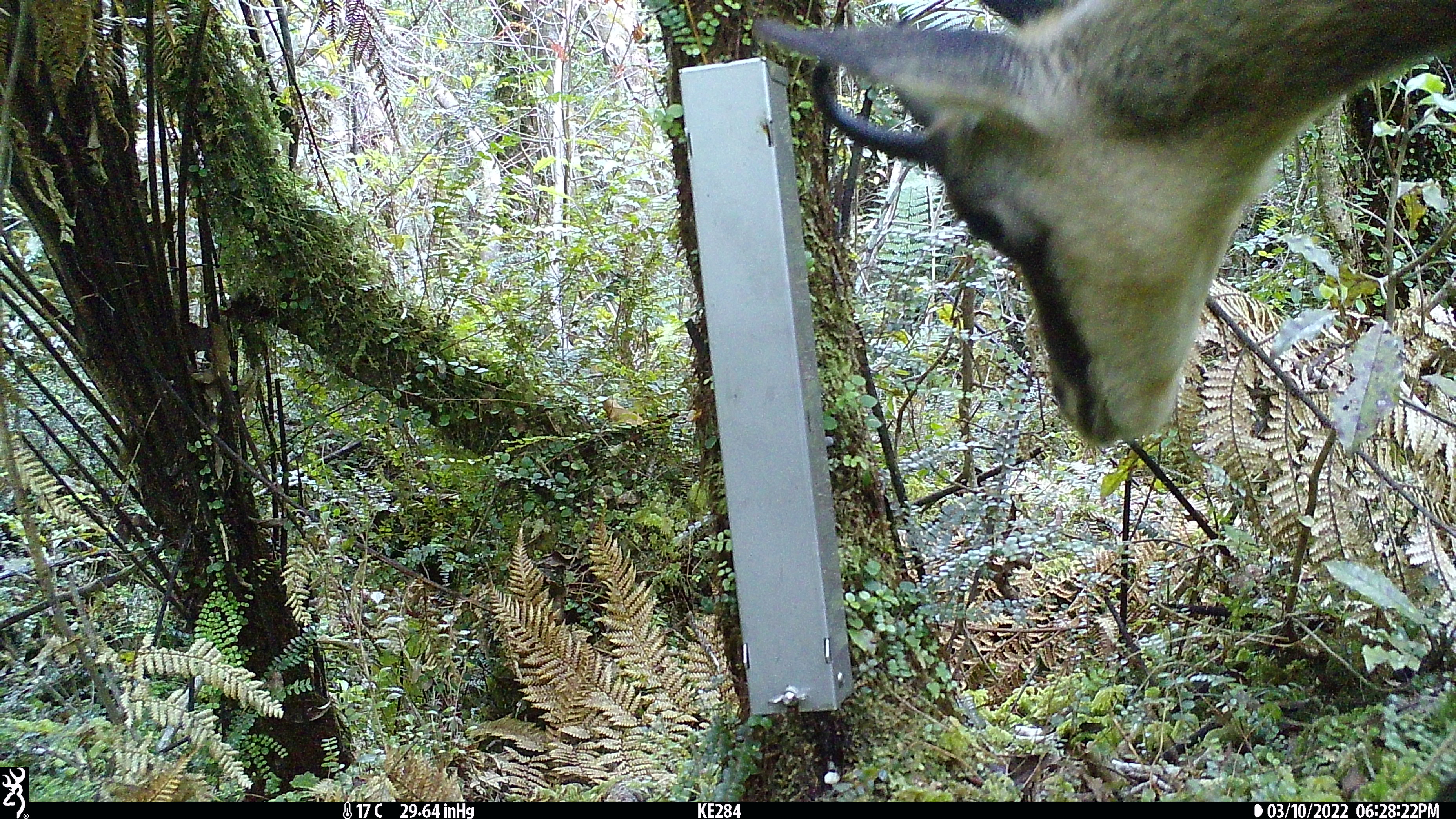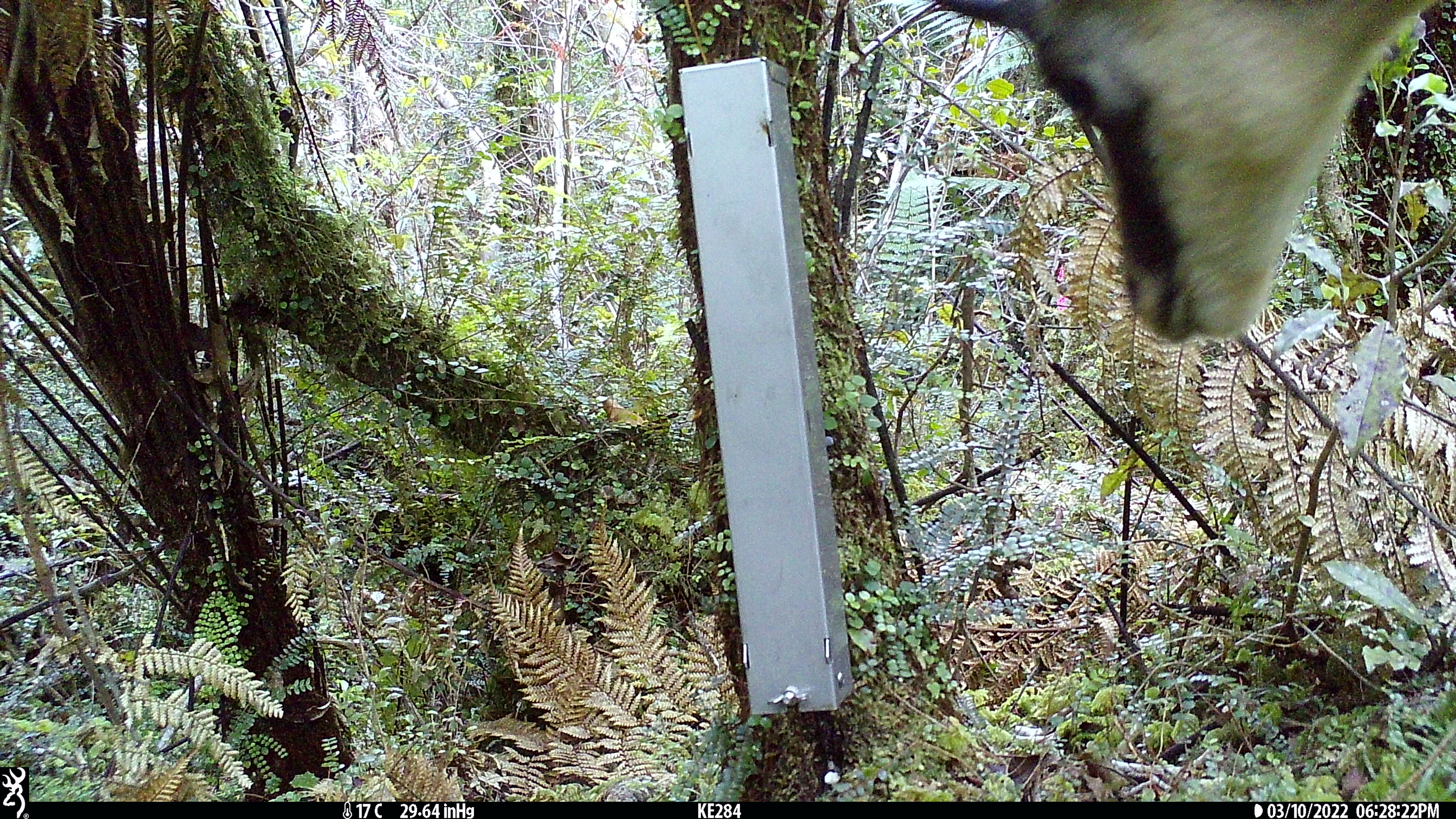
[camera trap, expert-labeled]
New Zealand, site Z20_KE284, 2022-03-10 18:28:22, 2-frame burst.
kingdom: Animalia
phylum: Chordata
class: Mammalia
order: Artiodactyla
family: Bovidae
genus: Rupicapra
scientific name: Rupicapra rupicapra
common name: alpine chamois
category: chamois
Chamois (alpine chamois) (Rupicapra rupicapra).